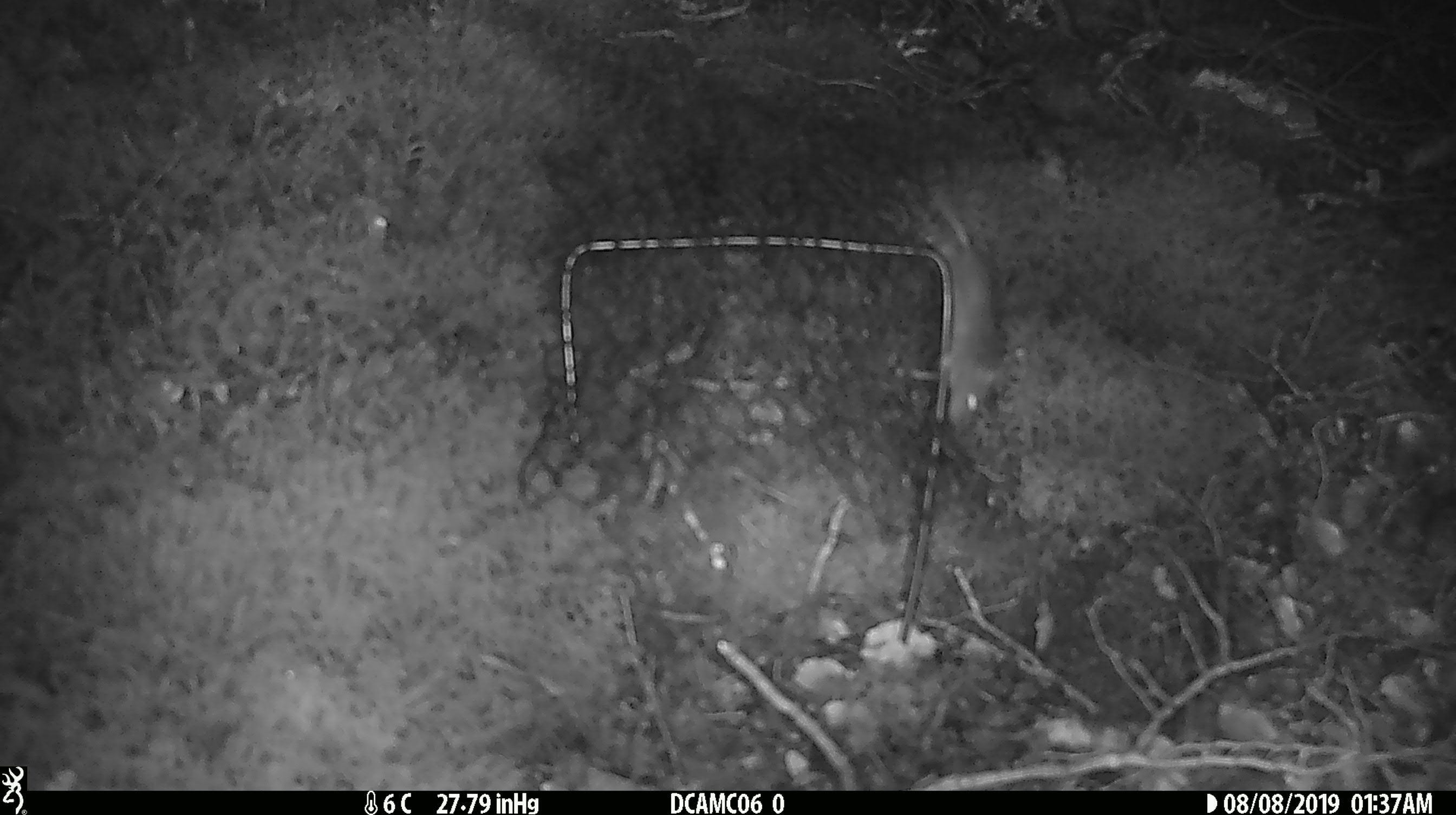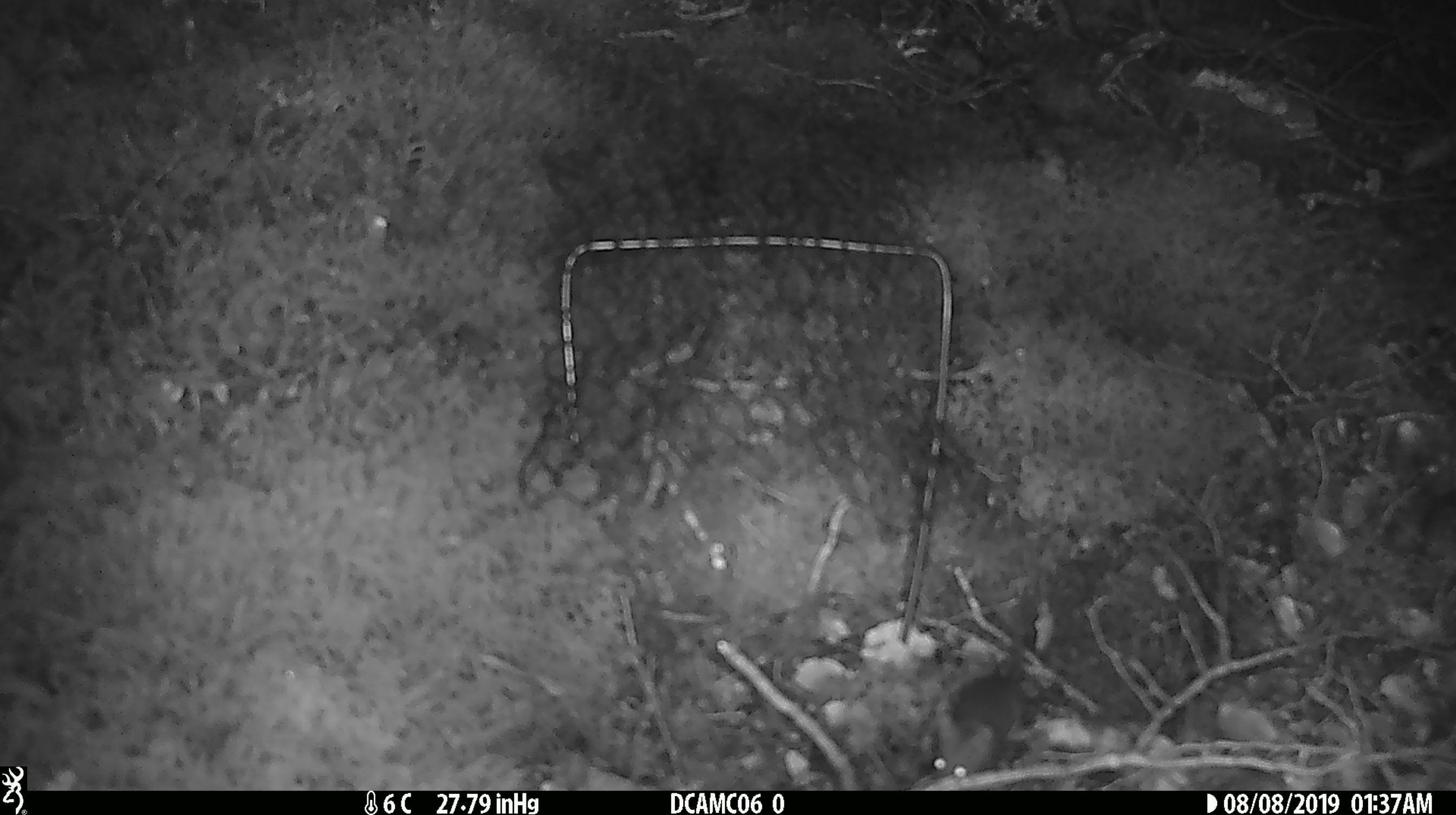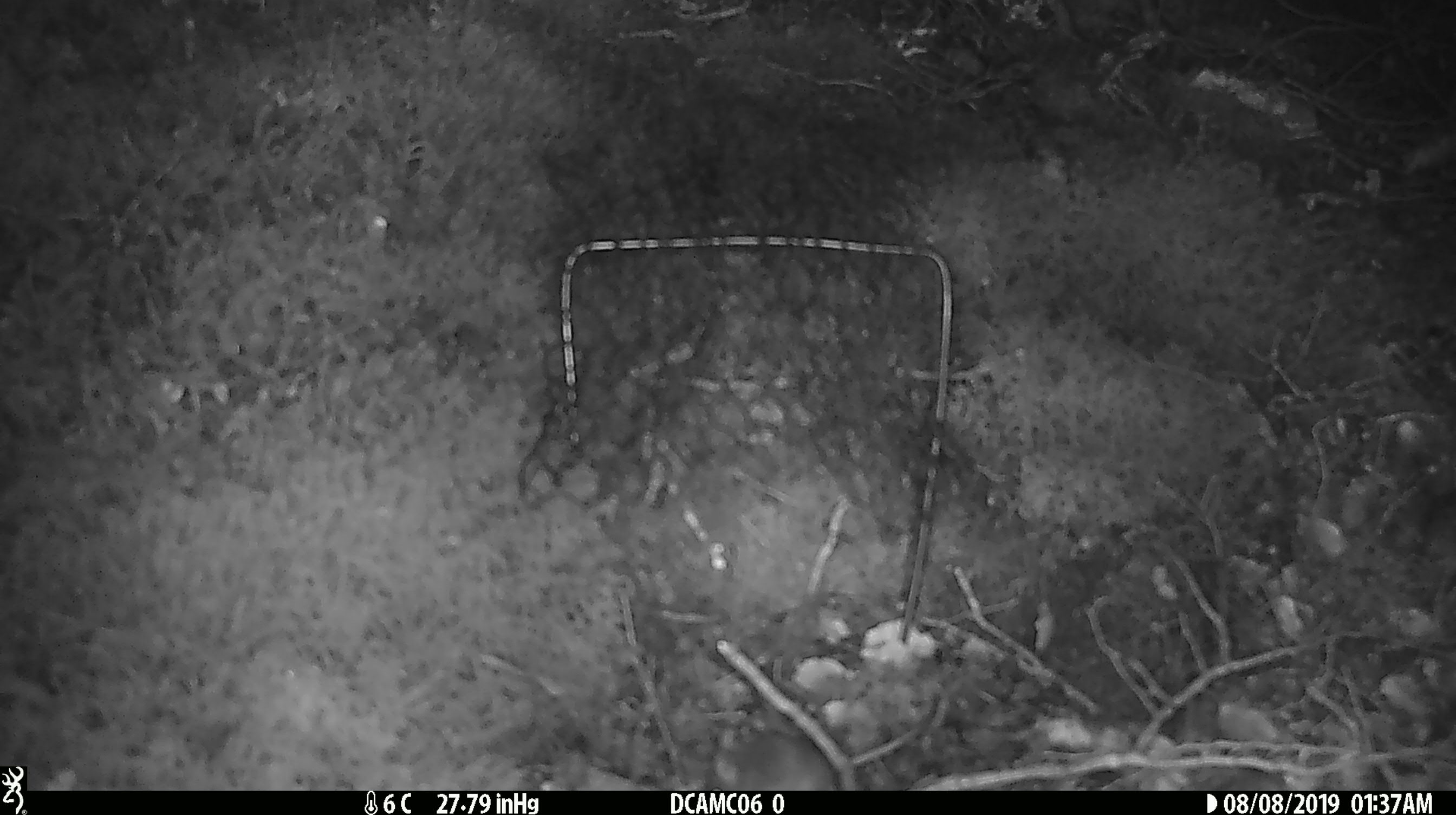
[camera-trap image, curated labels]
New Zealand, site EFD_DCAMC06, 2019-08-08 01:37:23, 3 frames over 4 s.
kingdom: Animalia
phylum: Chordata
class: Mammalia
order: Rodentia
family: Muridae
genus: Mus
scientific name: Mus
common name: mouse